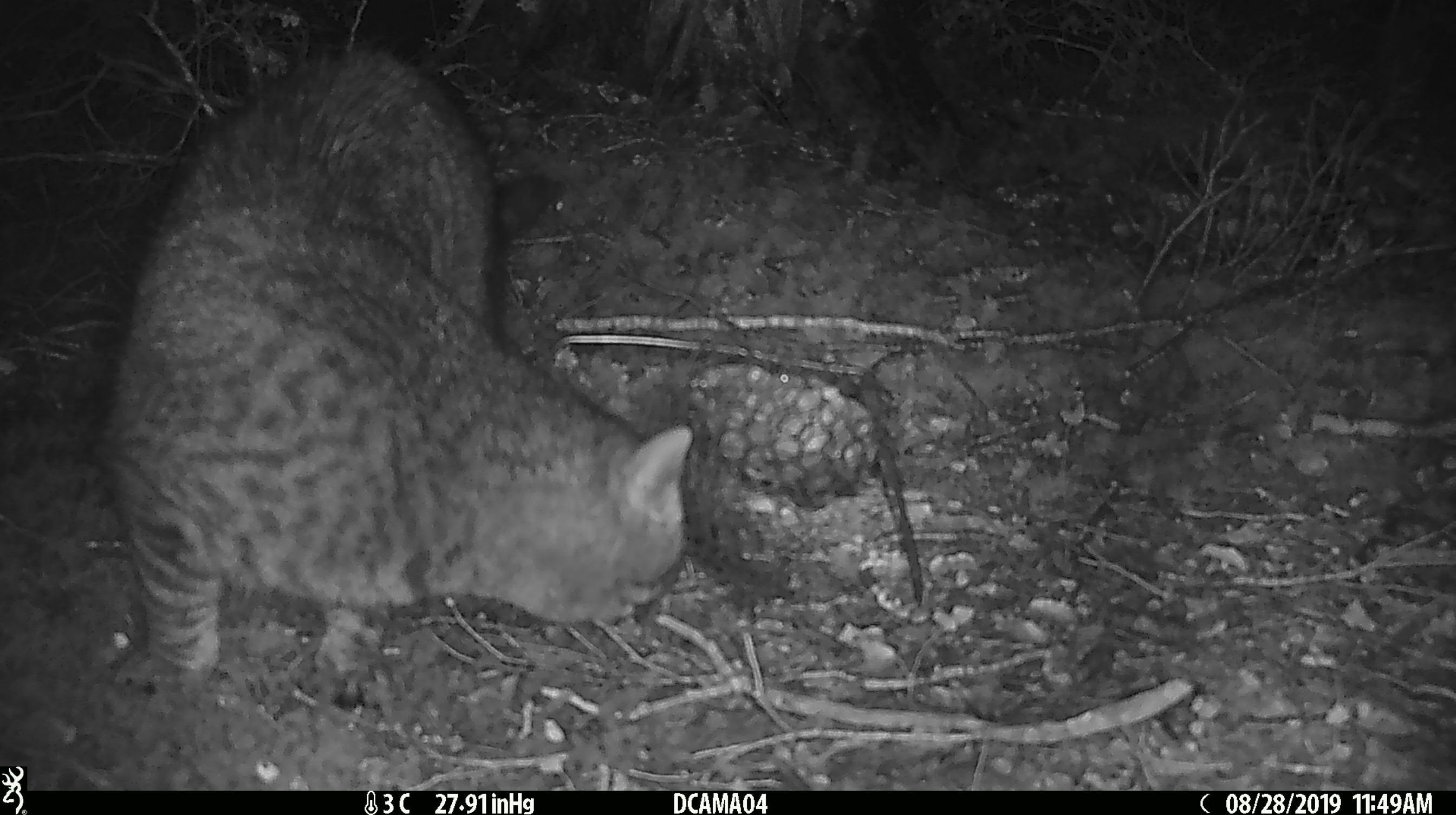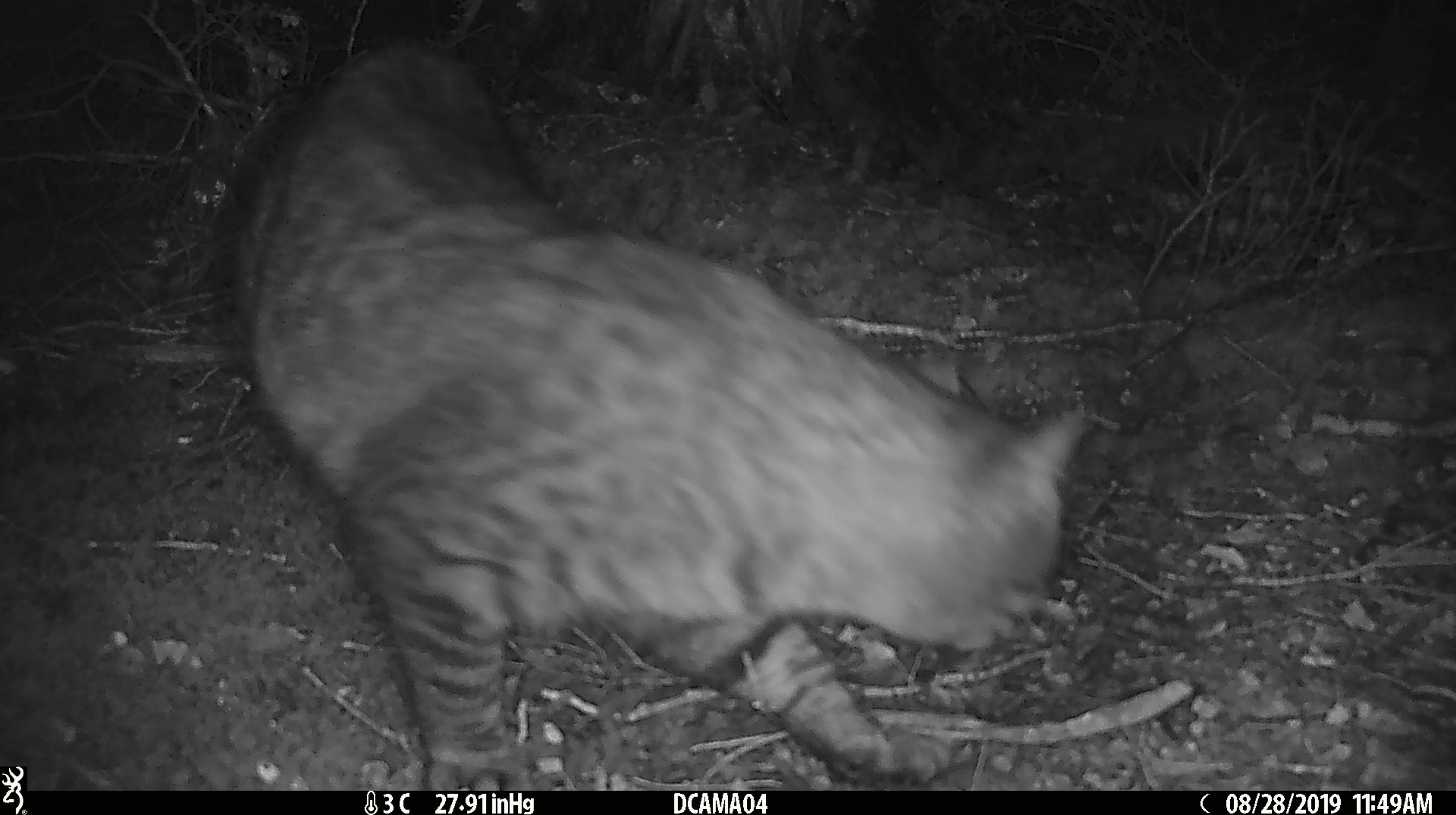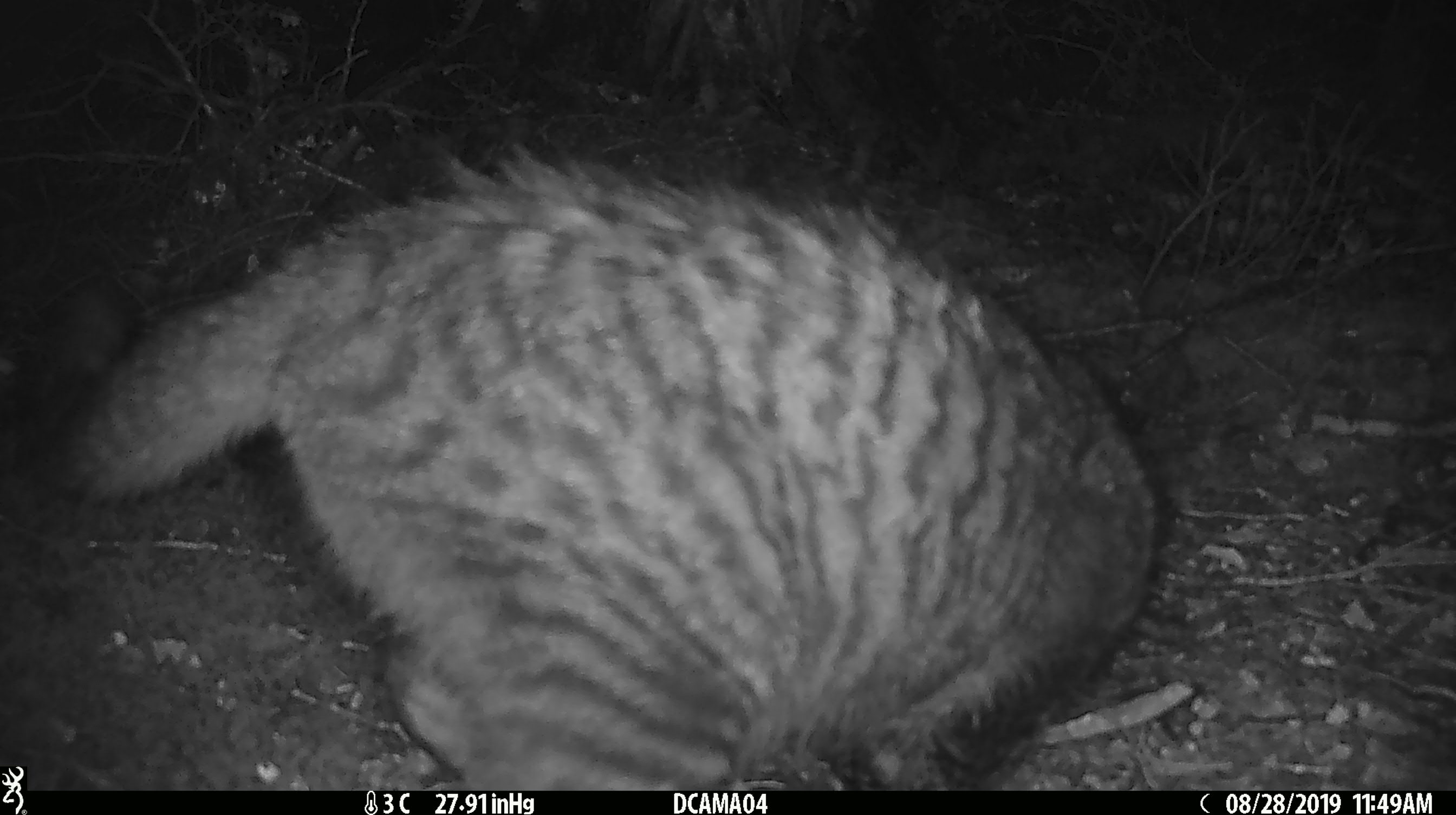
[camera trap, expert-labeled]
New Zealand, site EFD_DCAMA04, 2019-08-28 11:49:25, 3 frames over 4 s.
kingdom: Animalia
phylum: Chordata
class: Mammalia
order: Carnivora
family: Felidae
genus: Felis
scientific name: Felis catus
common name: domestic cat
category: cat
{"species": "cat (domestic cat) (Felis catus)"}